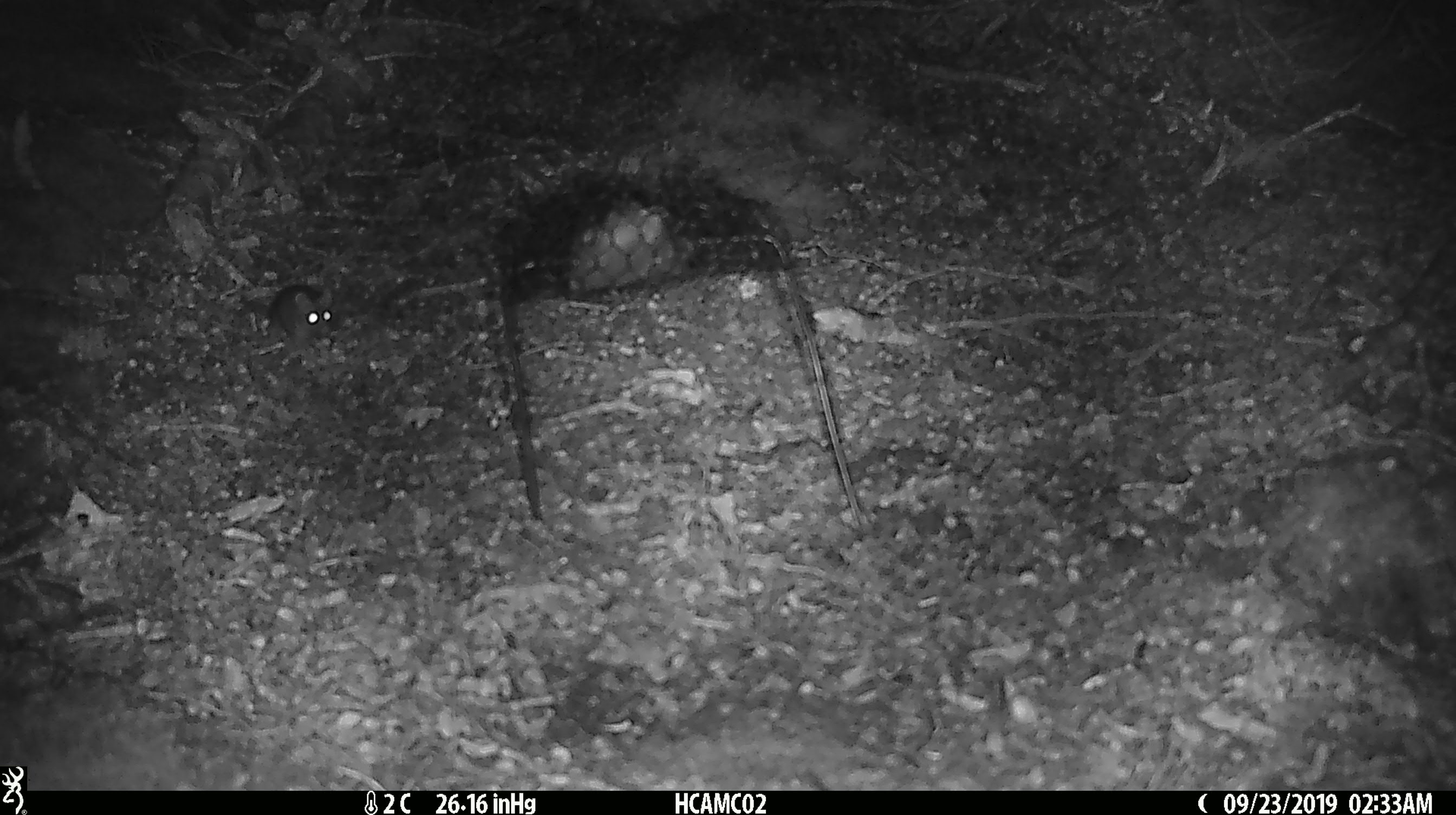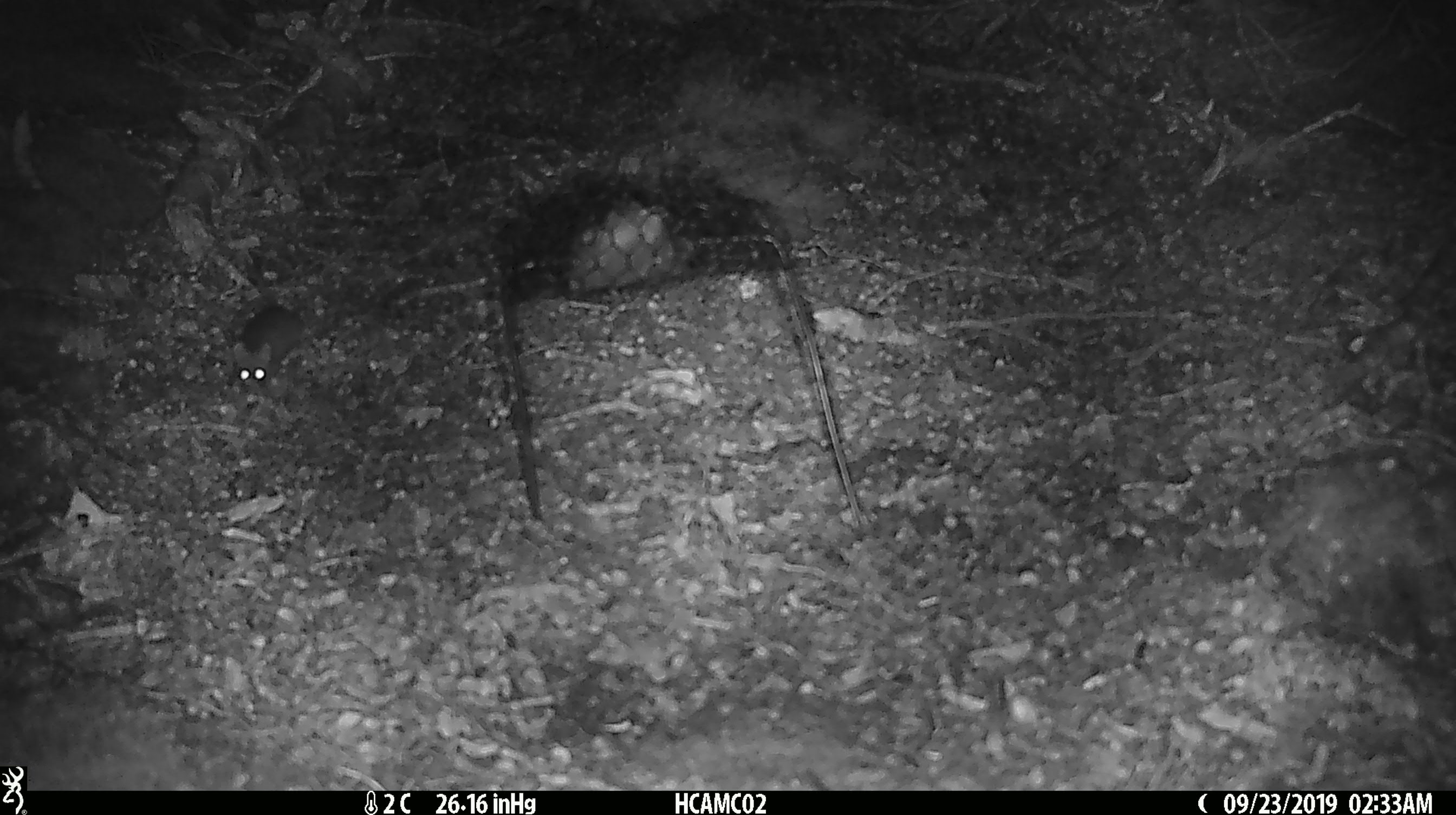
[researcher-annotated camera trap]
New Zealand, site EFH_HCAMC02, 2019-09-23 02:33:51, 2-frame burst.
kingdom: Animalia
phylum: Chordata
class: Mammalia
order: Rodentia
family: Muridae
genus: Mus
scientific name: Mus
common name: mouse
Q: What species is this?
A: Mouse (Mus).